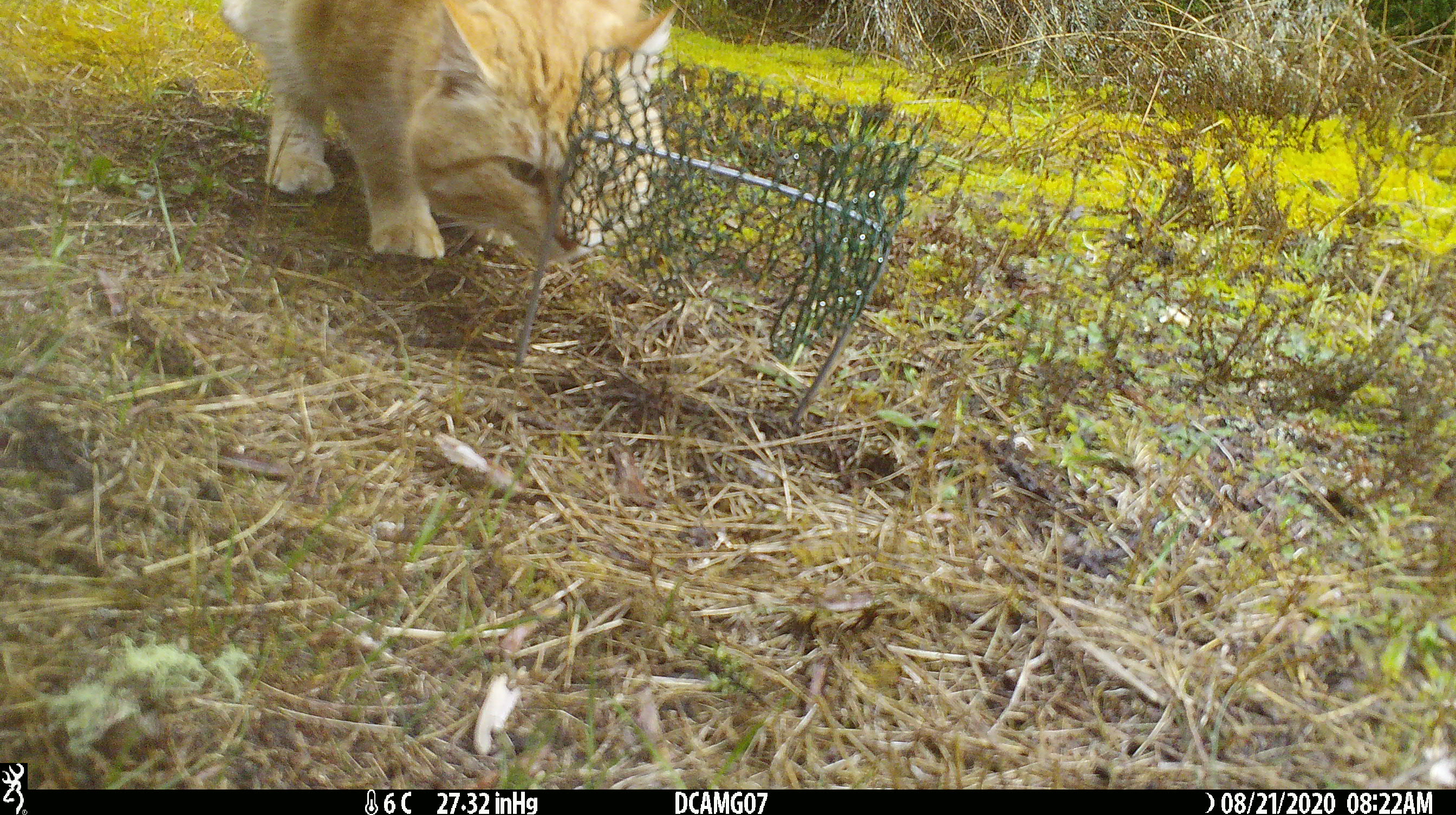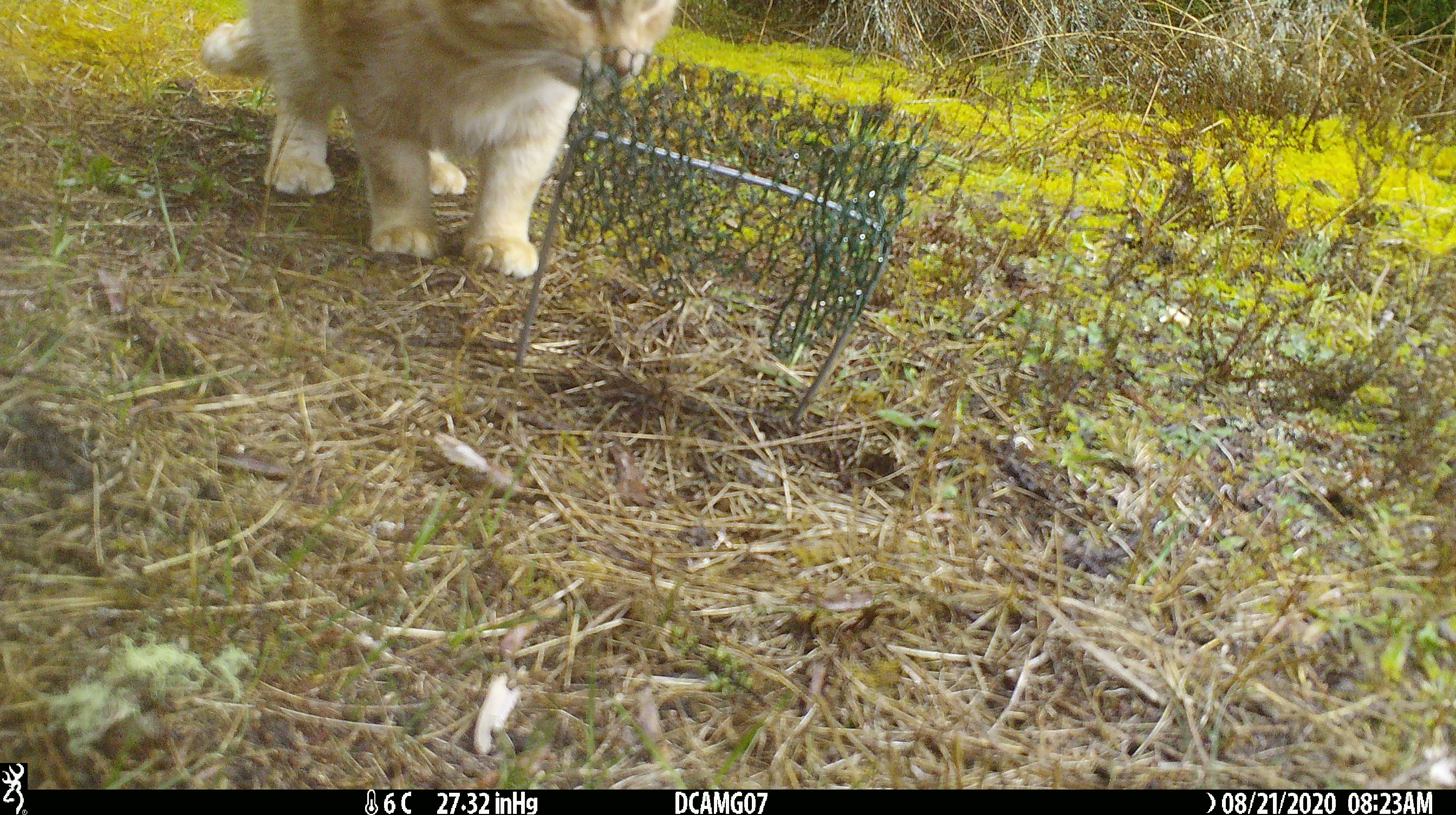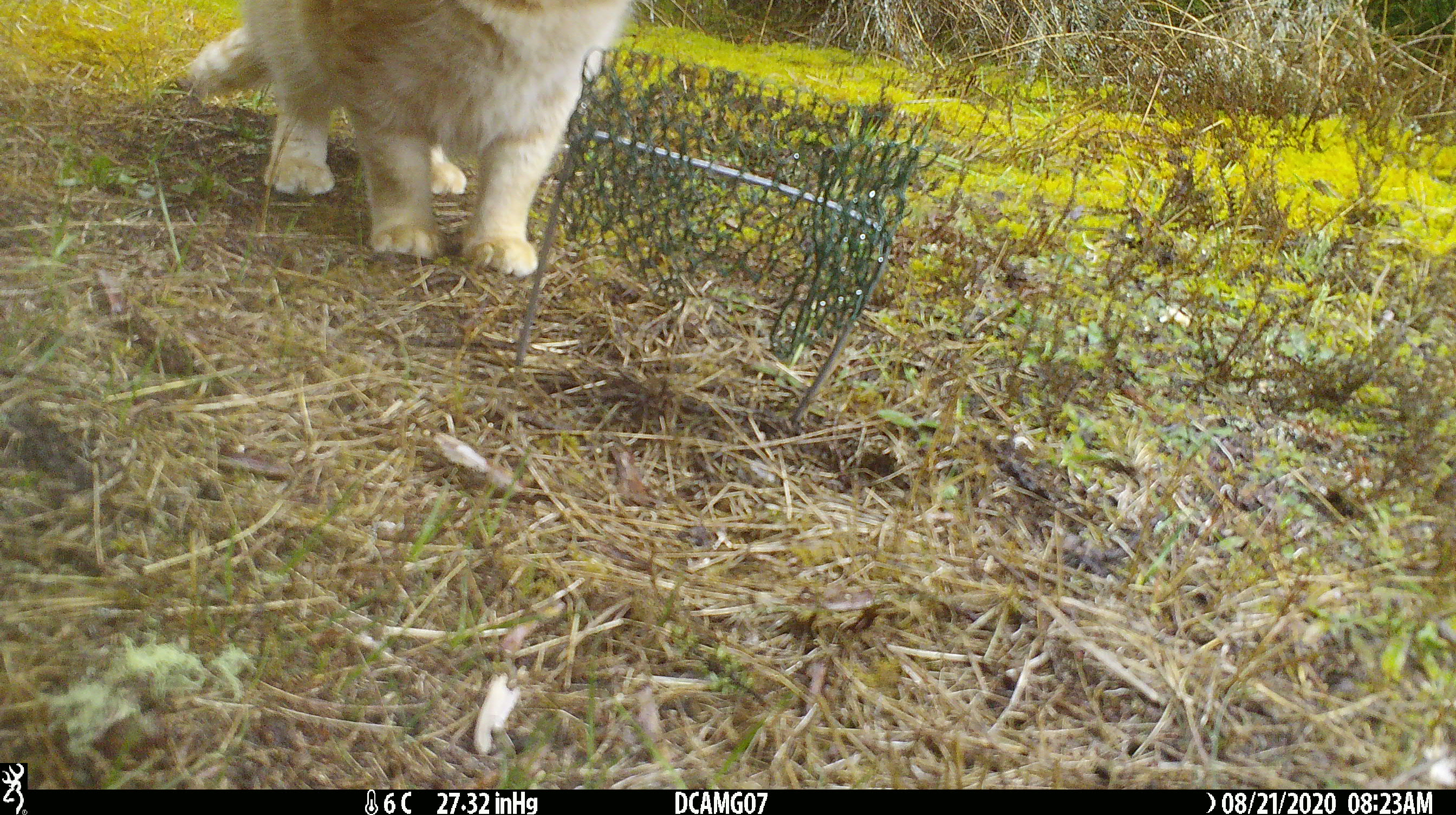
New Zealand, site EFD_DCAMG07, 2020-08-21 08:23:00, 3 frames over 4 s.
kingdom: Animalia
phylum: Chordata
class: Mammalia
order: Carnivora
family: Felidae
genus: Felis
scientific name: Felis catus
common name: domestic cat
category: cat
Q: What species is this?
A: Cat (domestic cat) (Felis catus).